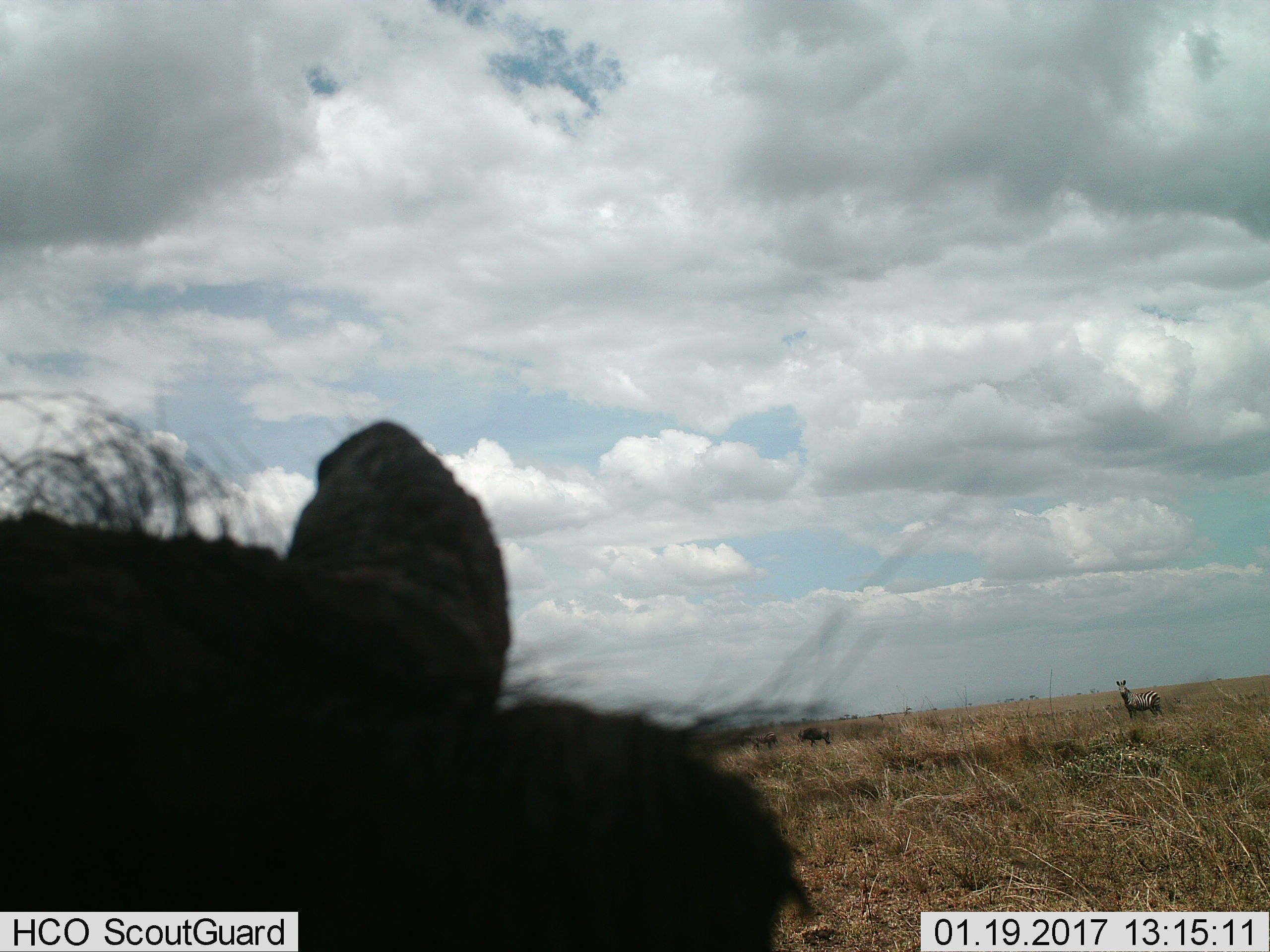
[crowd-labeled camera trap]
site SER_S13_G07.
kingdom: Animalia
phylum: Chordata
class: Mammalia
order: Artiodactyla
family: Suidae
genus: Phacochoerus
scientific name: Phacochoerus africanus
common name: warthog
Warthog (Phacochoerus africanus), count 1. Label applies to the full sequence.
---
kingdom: Animalia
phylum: Chordata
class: Mammalia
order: Perissodactyla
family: Equidae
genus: Equus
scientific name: Equus quagga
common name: plains zebra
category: zebraplains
Zebraplains (plains zebra) (Equus quagga), count 2. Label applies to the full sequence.